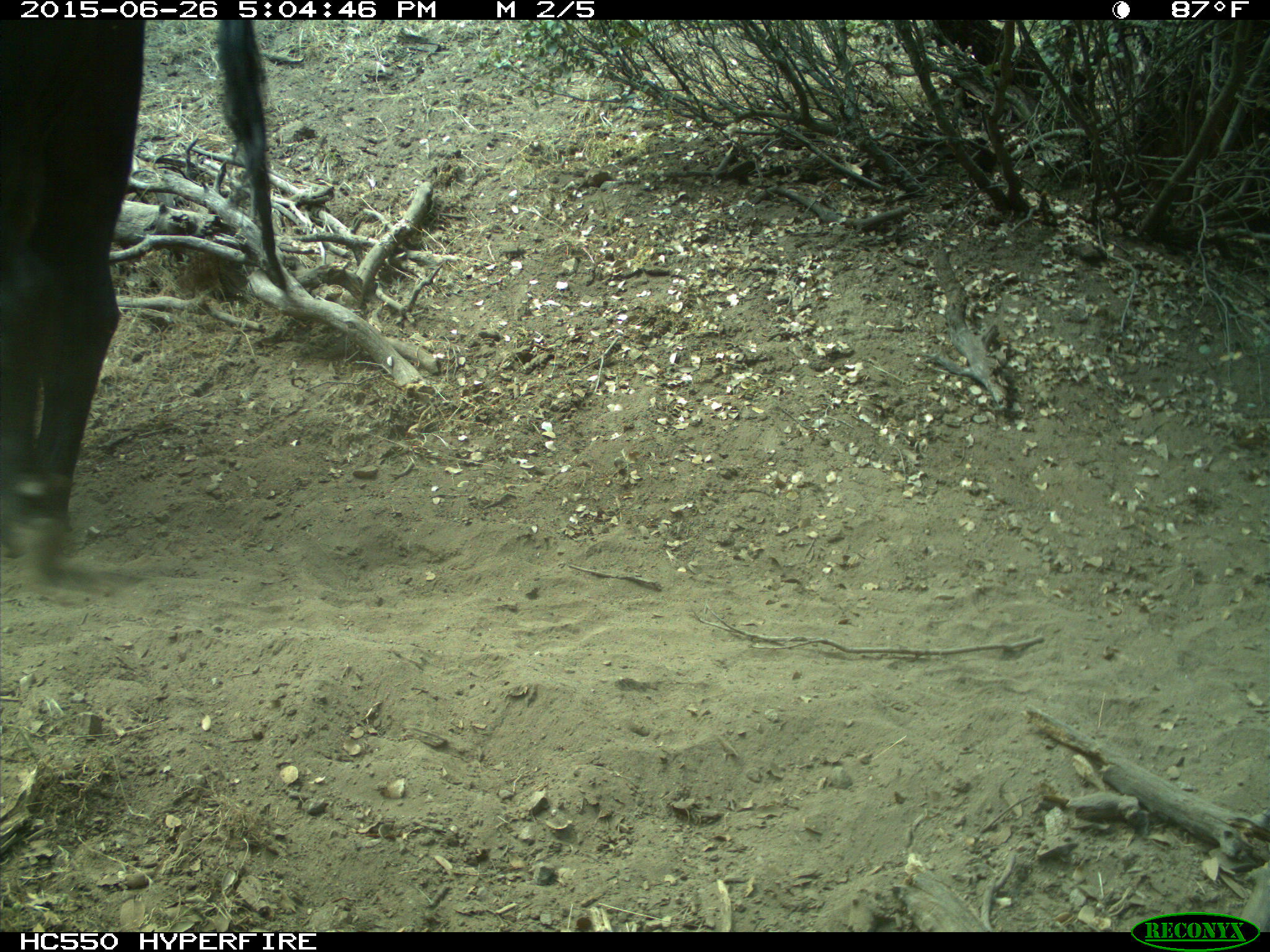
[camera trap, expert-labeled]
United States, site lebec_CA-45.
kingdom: Animalia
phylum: Chordata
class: Mammalia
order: Artiodactyla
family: Bovidae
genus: Bos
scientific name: Bos taurus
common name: domestic cow